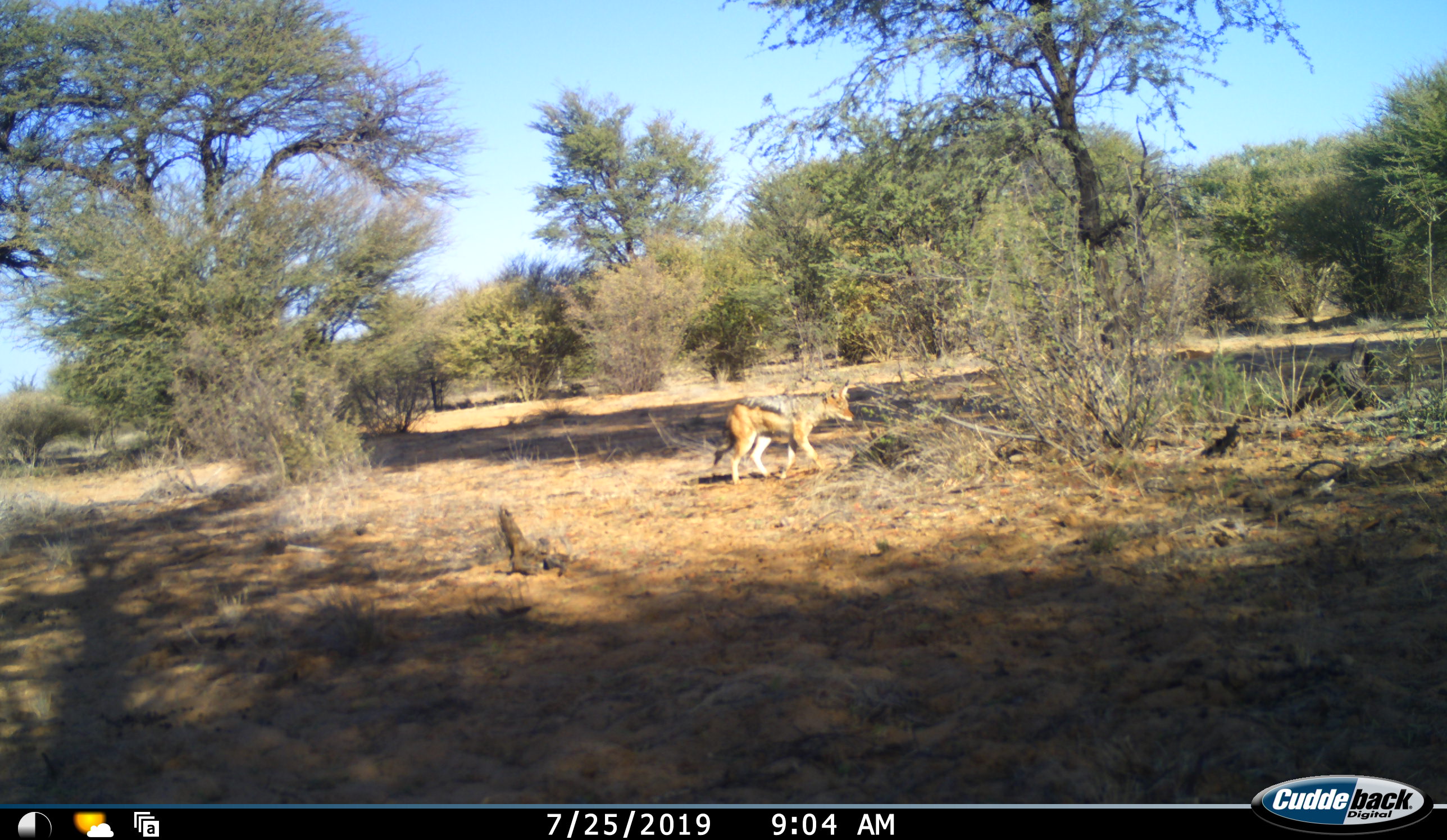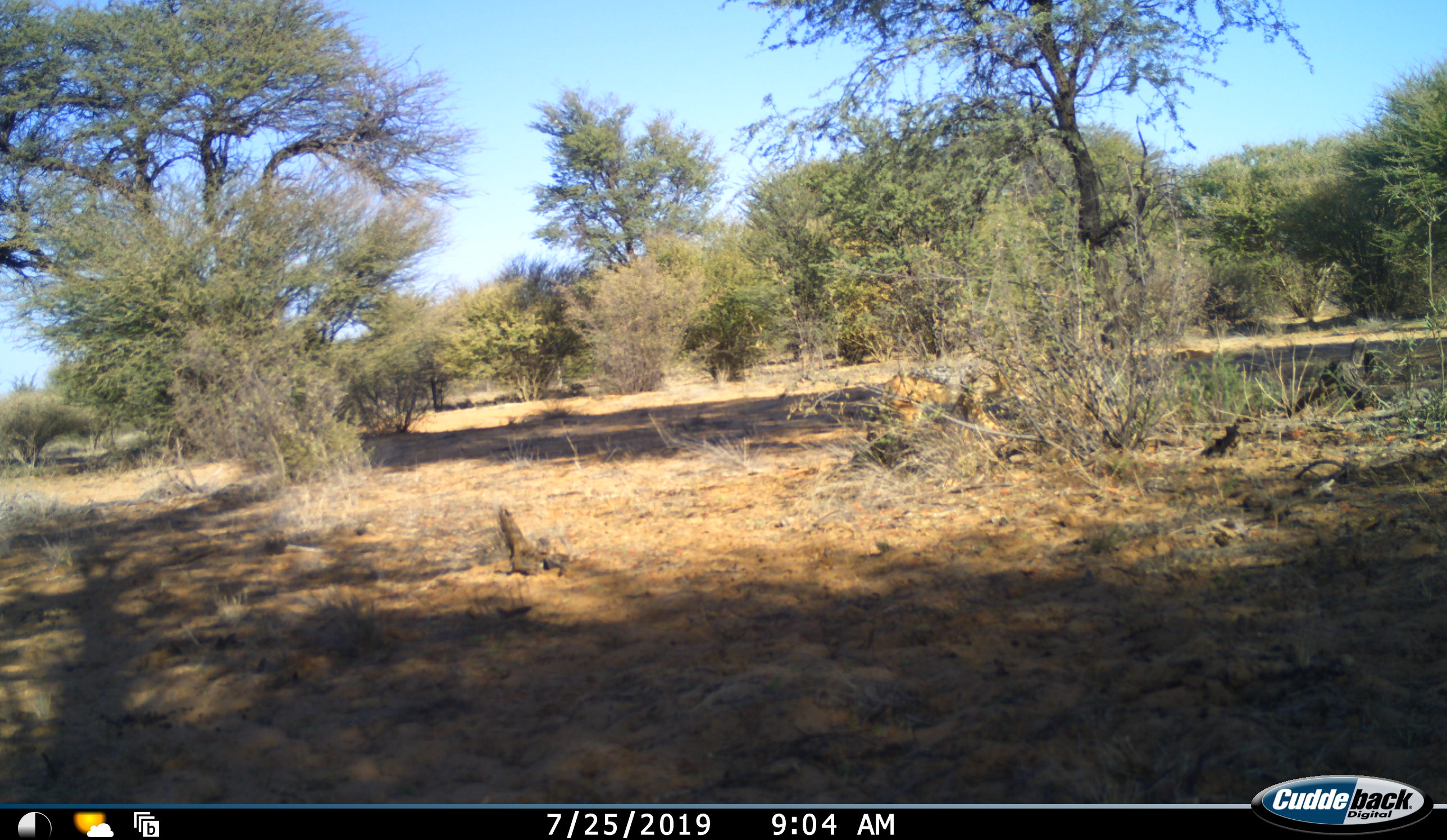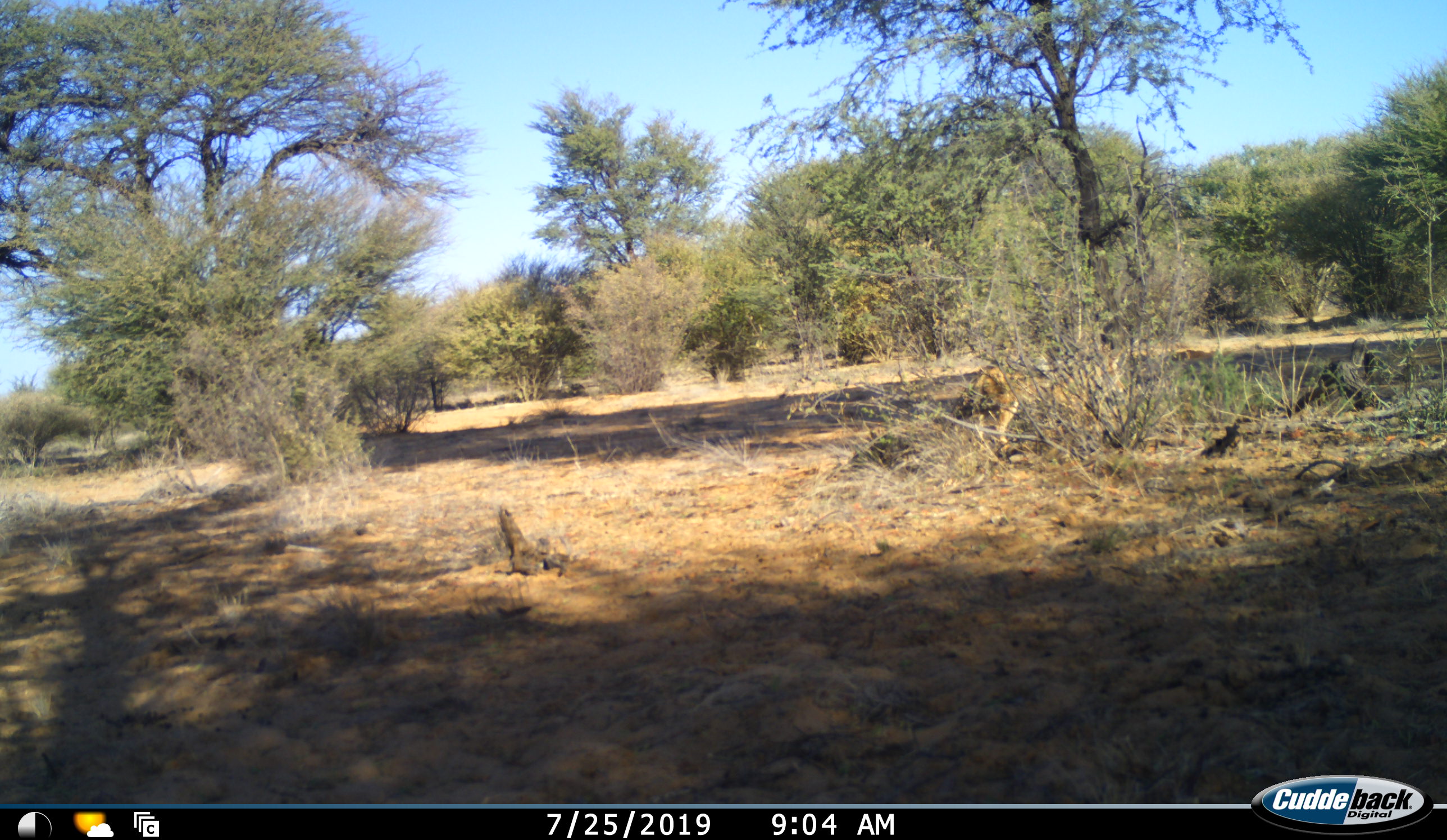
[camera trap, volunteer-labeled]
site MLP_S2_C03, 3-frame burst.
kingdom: Animalia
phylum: Chordata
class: Mammalia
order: Carnivora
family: Canidae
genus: Lupulella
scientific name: Lupulella mesomelas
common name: black-backed jackal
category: jackalblackbacked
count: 1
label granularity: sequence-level